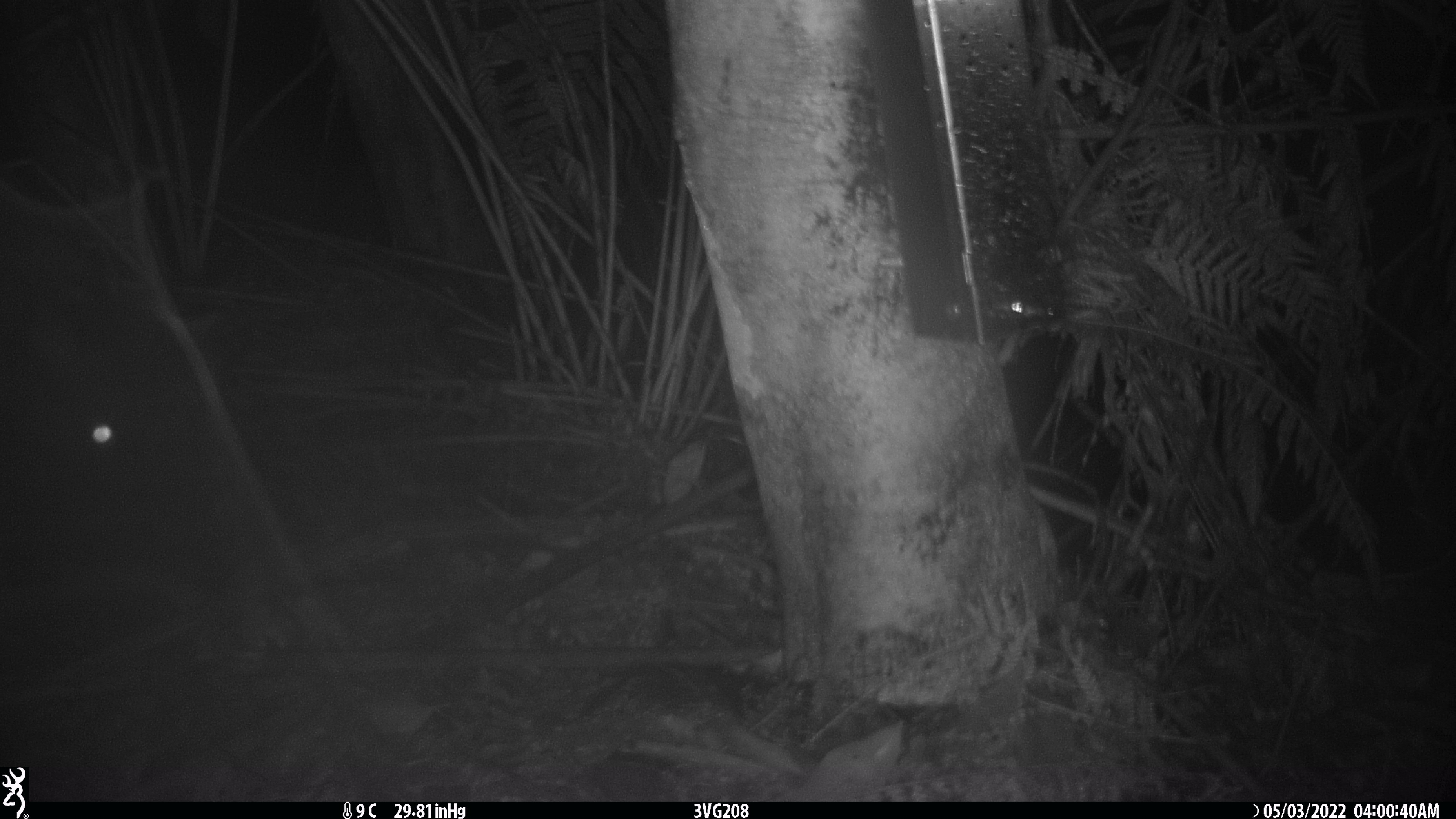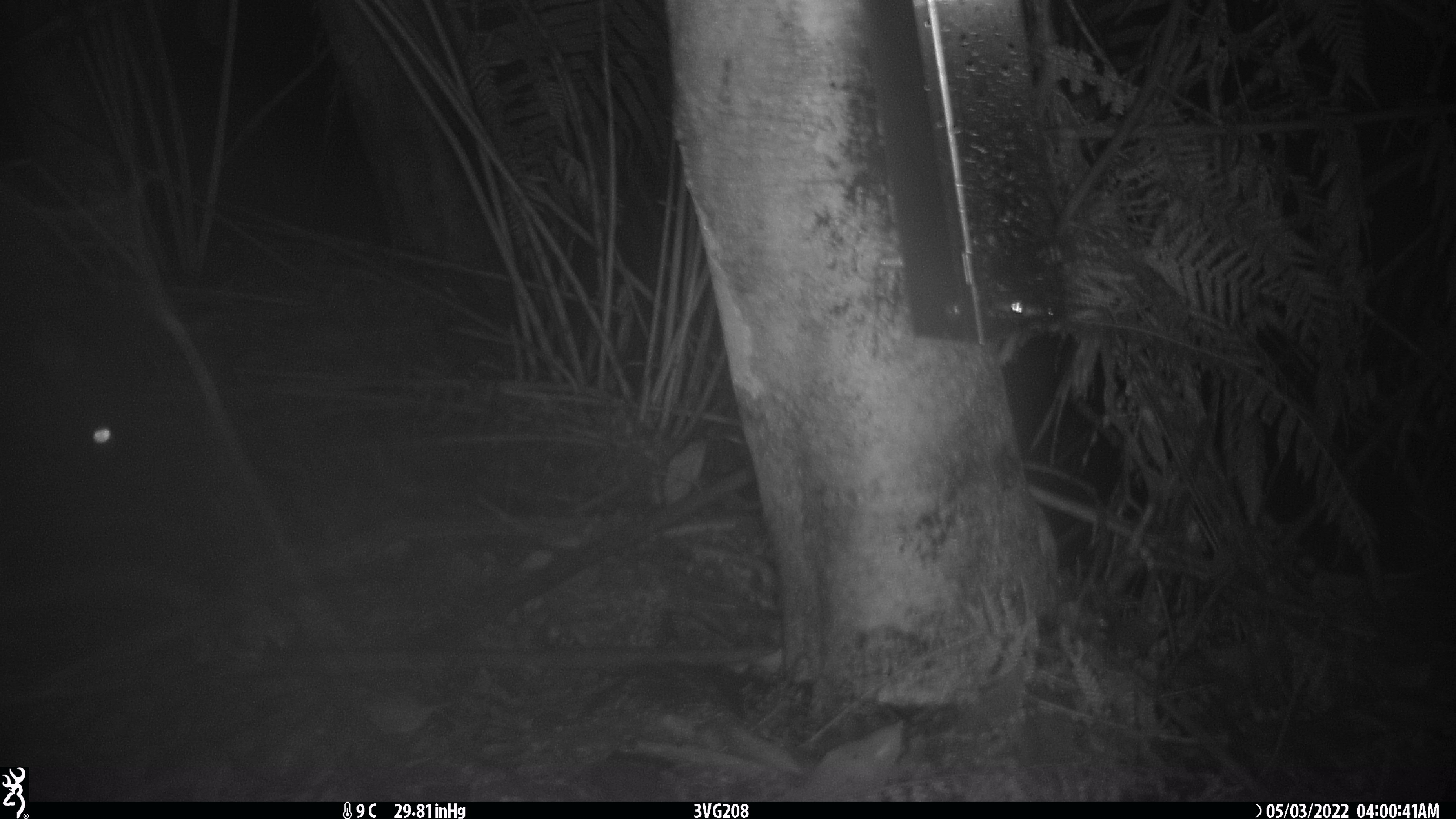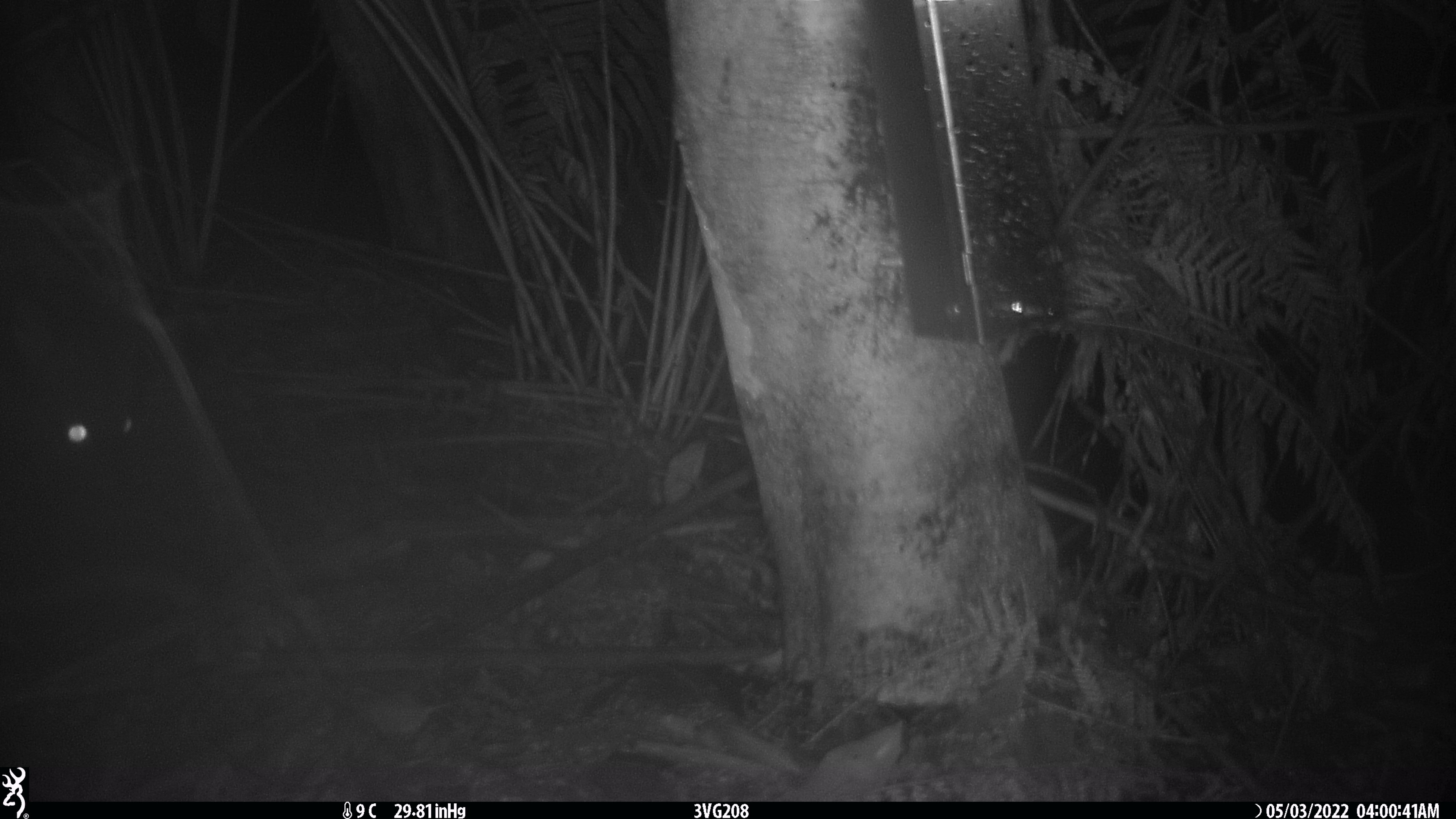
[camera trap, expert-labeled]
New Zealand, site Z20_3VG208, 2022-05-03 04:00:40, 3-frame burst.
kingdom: Animalia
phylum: Chordata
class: Mammalia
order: Diprotodontia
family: Phalangeridae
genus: Trichosurus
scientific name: Trichosurus vulpecula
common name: common brushtail possum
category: possum